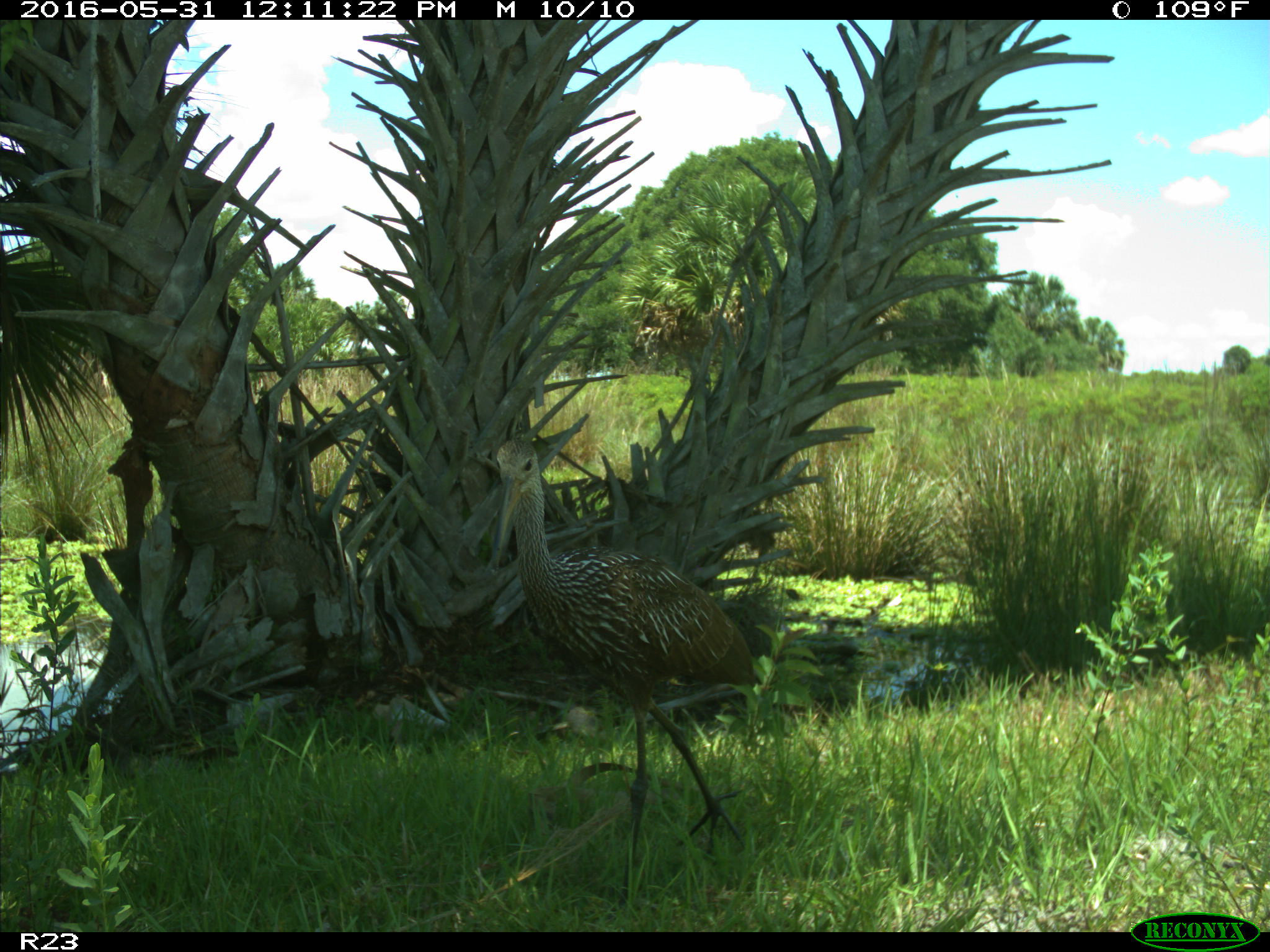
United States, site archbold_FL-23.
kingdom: Animalia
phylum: Chordata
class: Aves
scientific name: Aves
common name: birds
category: unidentified bird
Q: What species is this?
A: Unidentified bird (birds) (Aves).